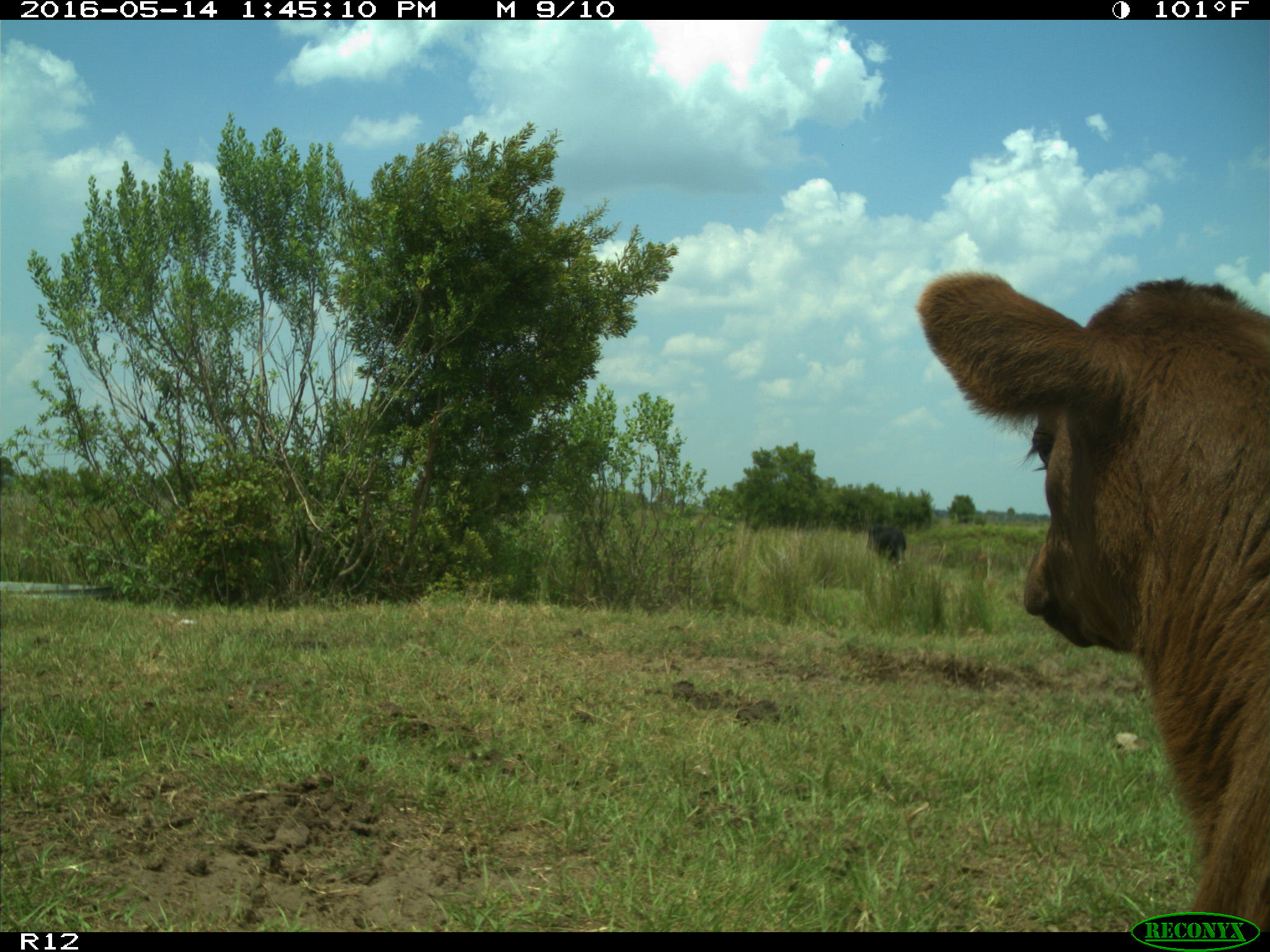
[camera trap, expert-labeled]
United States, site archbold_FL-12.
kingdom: Animalia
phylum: Chordata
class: Mammalia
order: Artiodactyla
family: Bovidae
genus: Bos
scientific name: Bos taurus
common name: domestic cow